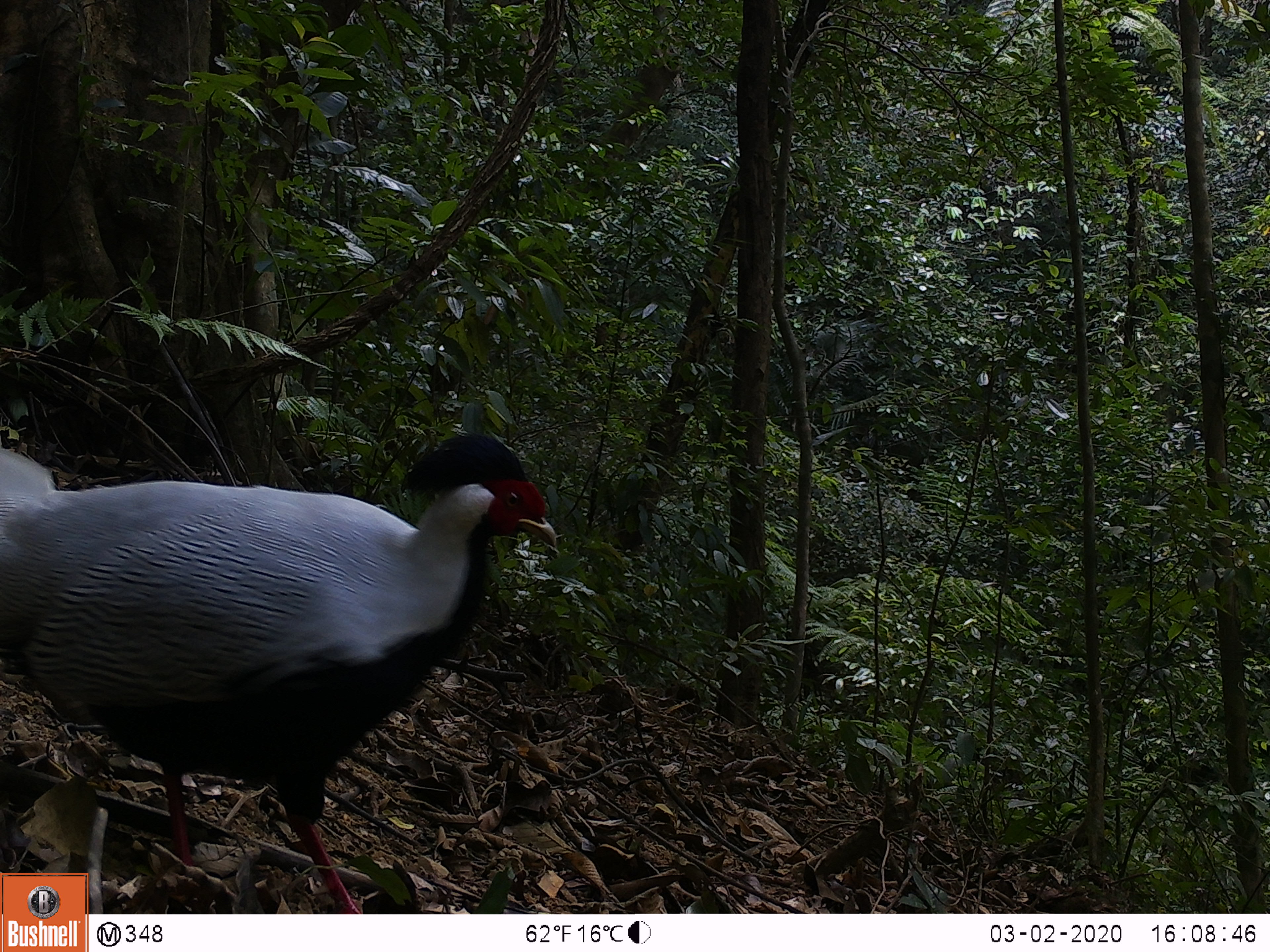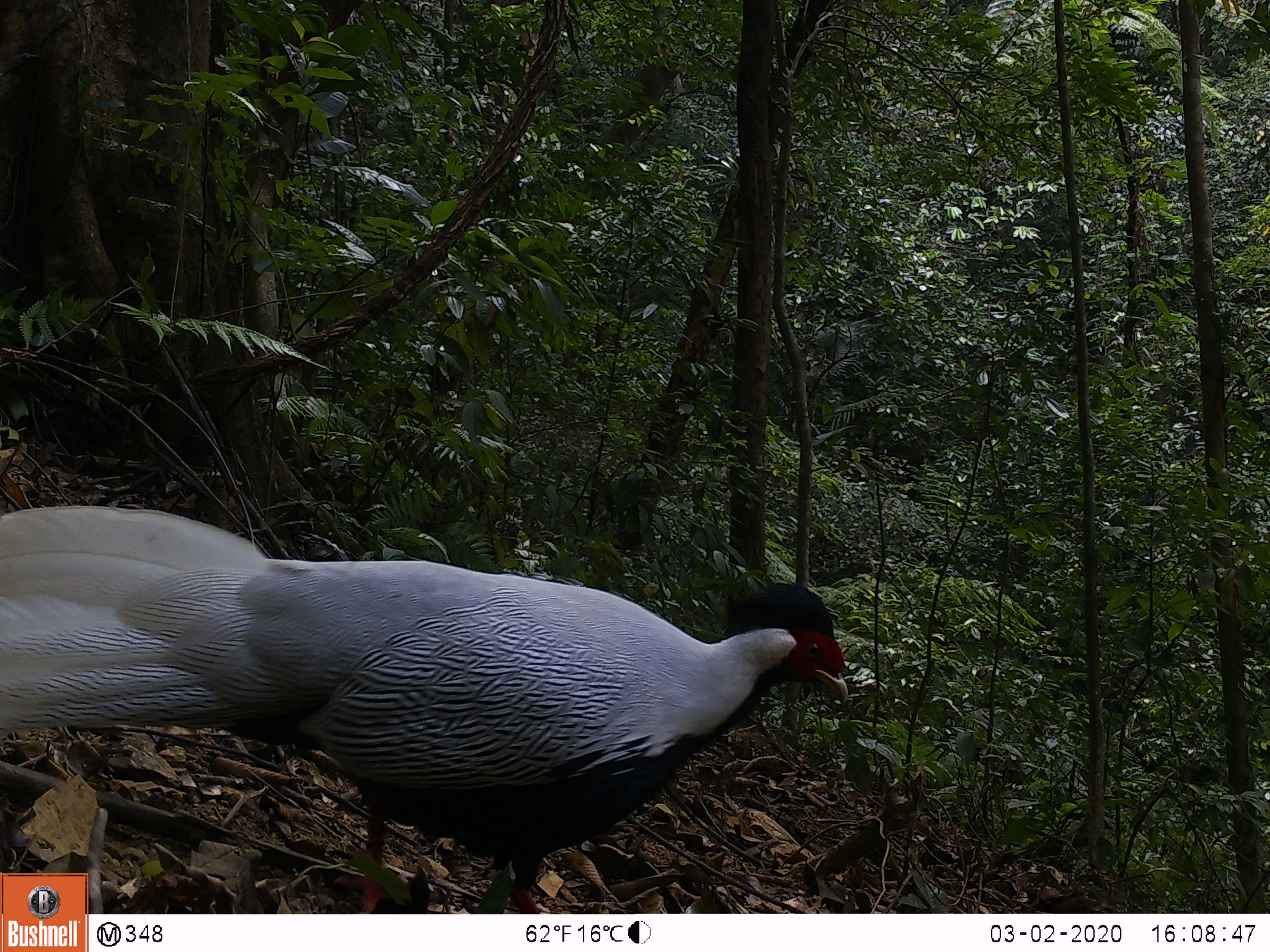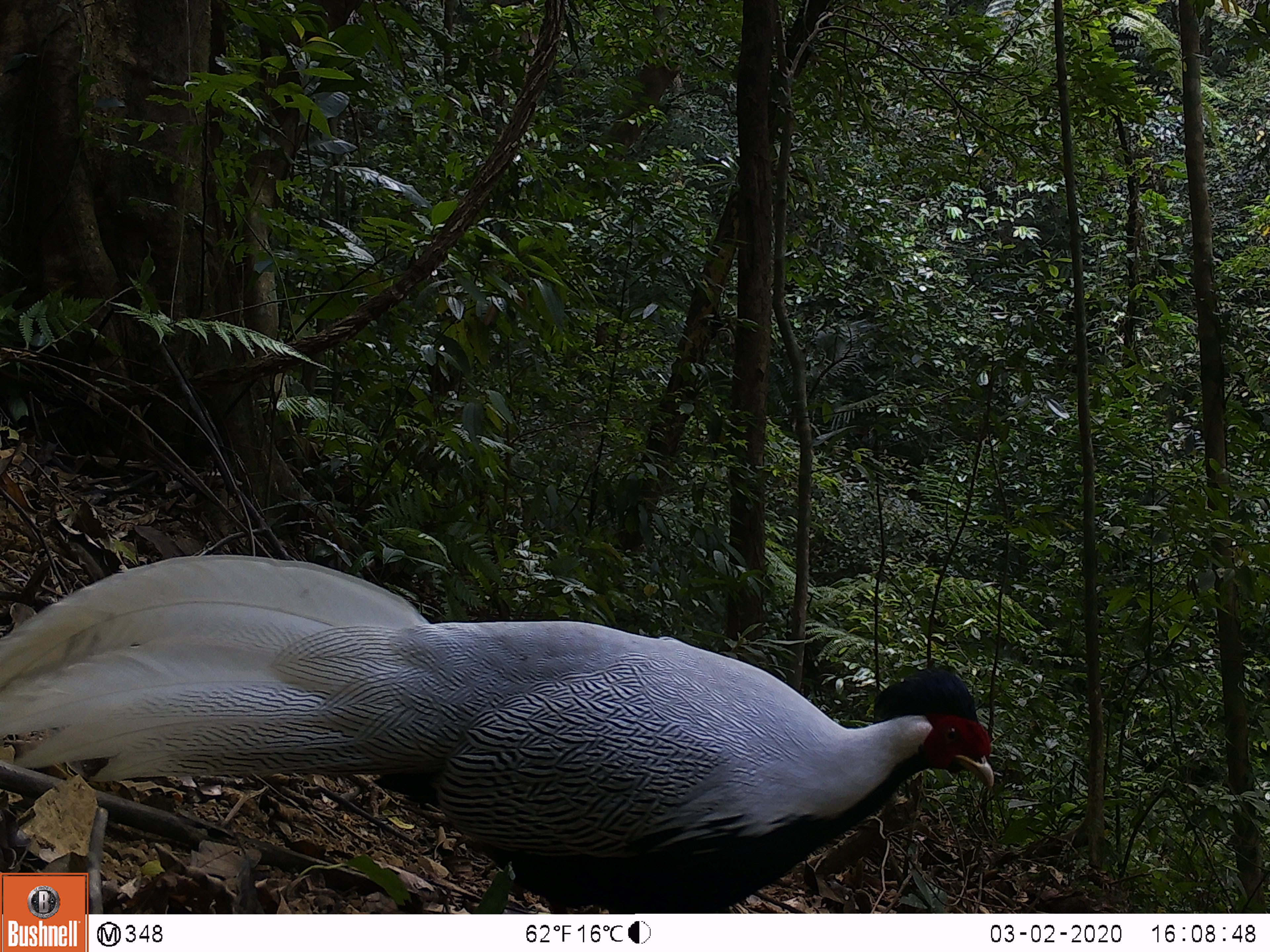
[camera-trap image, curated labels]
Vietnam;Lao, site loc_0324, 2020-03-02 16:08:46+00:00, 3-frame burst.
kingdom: Animalia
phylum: Chordata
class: Aves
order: Galliformes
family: Phasianidae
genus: Lophura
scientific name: Lophura nycthemera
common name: silver pheasant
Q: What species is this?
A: Silver pheasant (Lophura nycthemera).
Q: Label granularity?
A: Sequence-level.